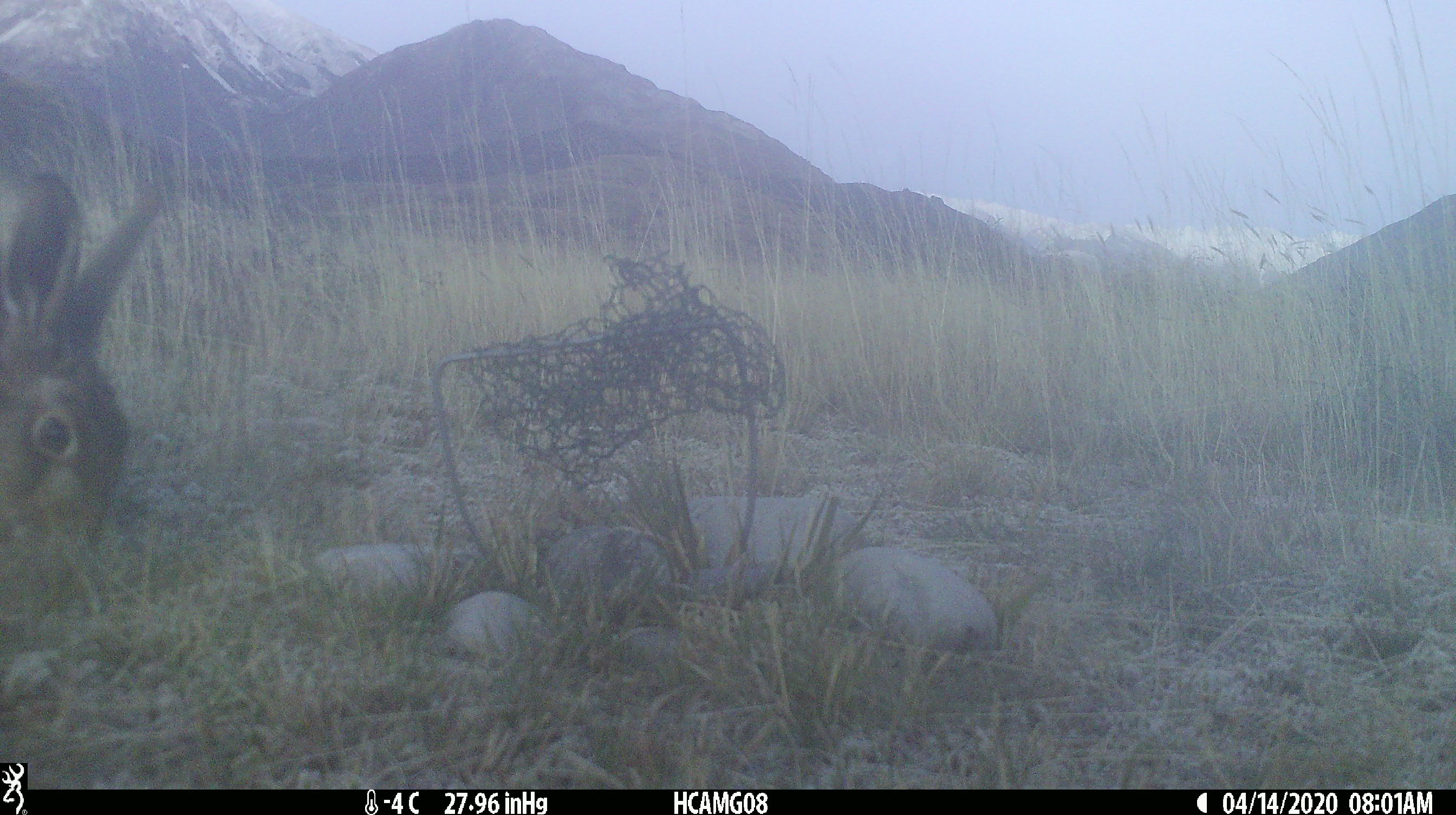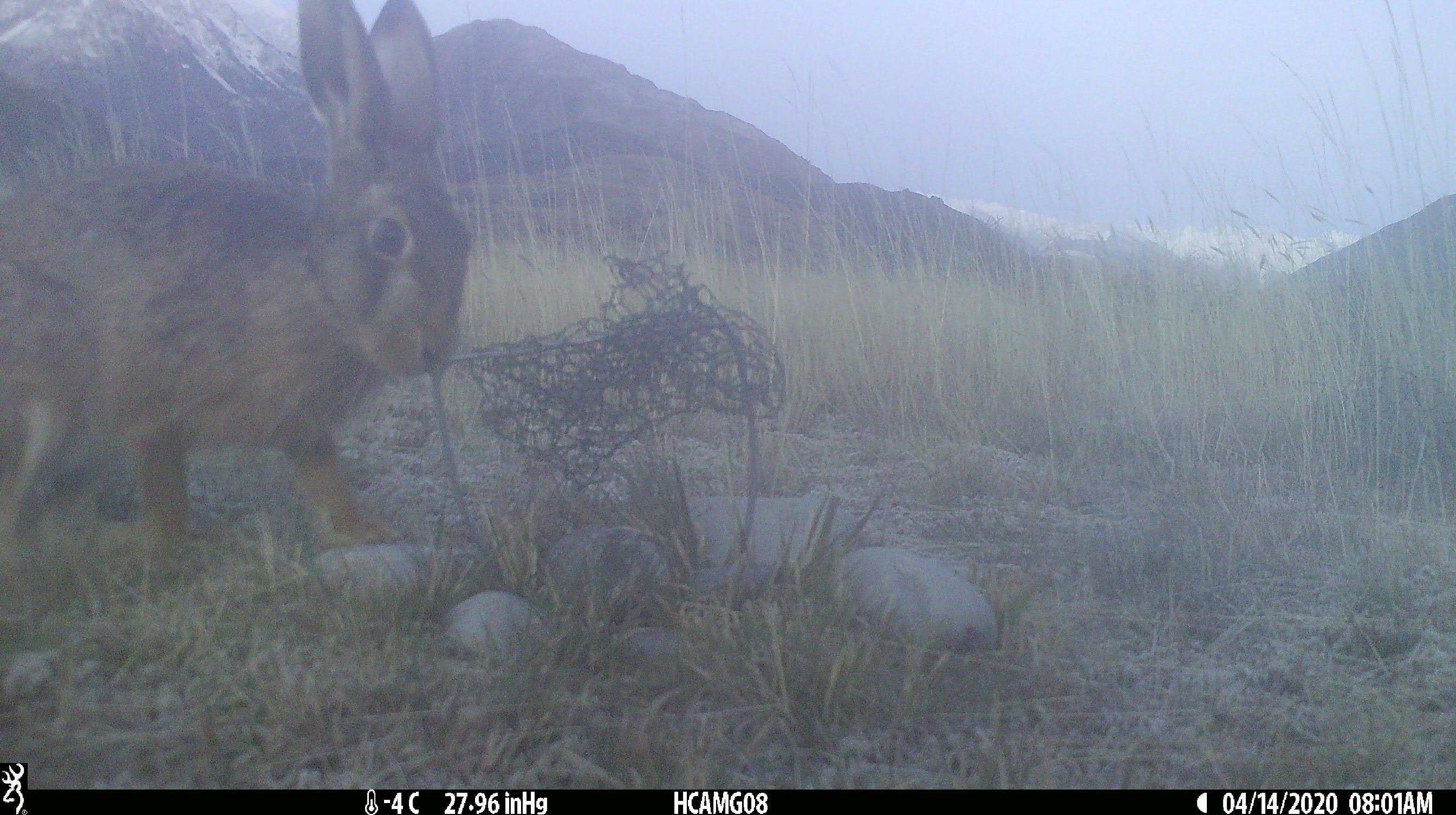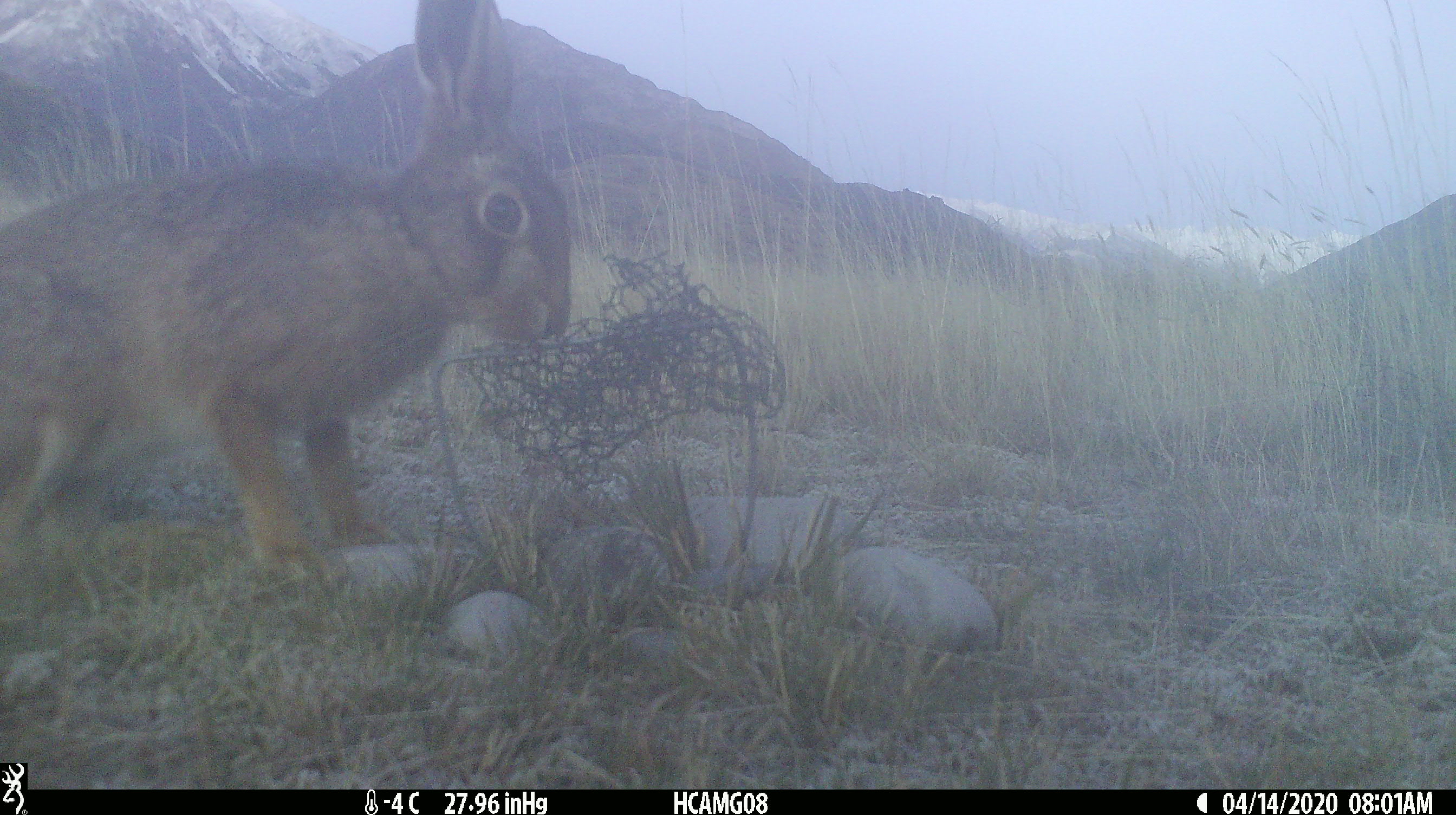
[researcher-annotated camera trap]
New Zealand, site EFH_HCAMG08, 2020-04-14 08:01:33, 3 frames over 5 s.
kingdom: Animalia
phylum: Chordata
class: Mammalia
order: Lagomorpha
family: Leporidae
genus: Lepus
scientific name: Lepus europaeus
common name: brown hare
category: hare